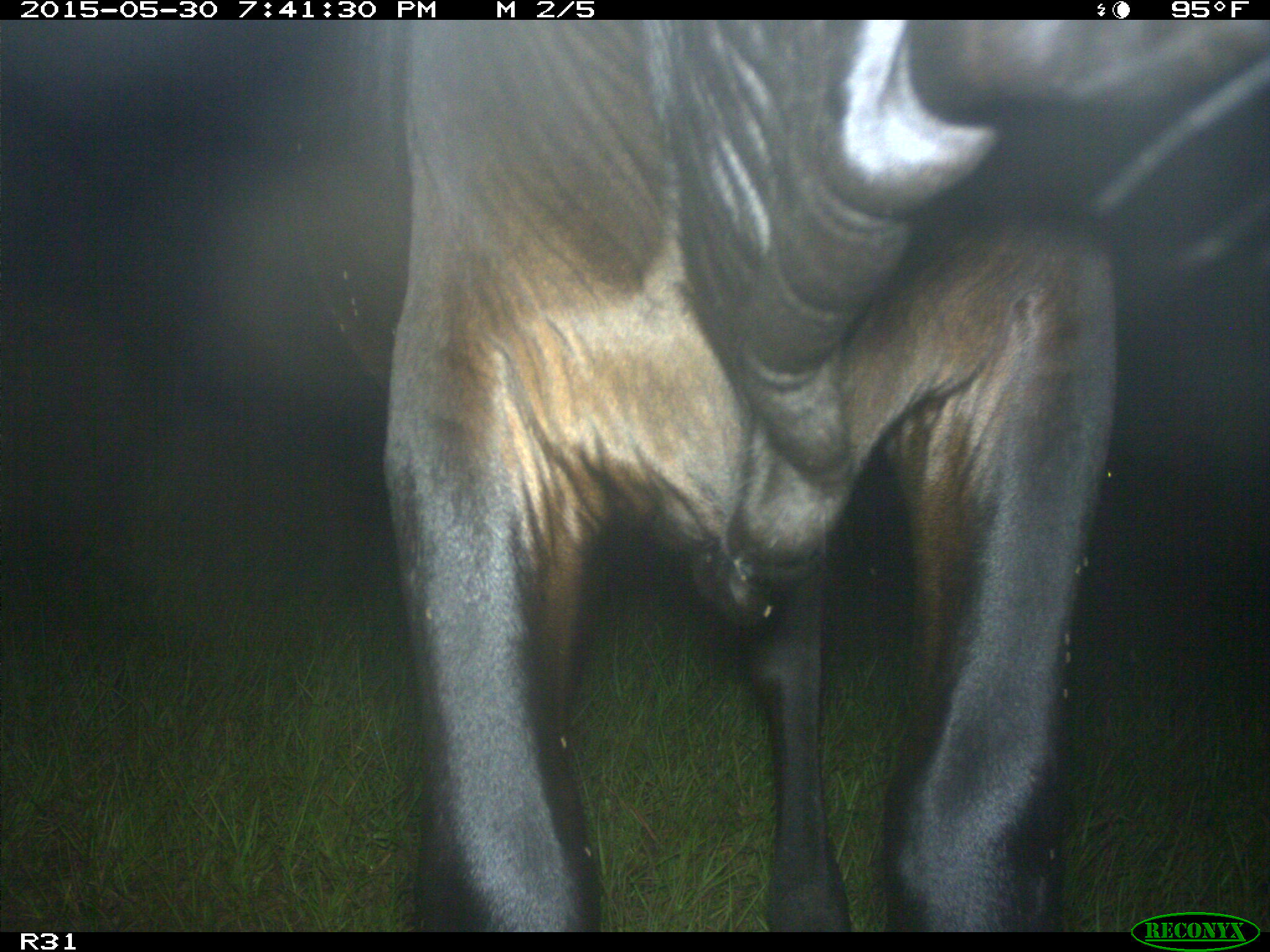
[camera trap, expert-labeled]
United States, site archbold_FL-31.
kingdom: Animalia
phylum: Chordata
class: Mammalia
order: Artiodactyla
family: Bovidae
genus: Bos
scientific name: Bos taurus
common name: domestic cow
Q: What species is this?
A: Bos taurus (domestic cow).